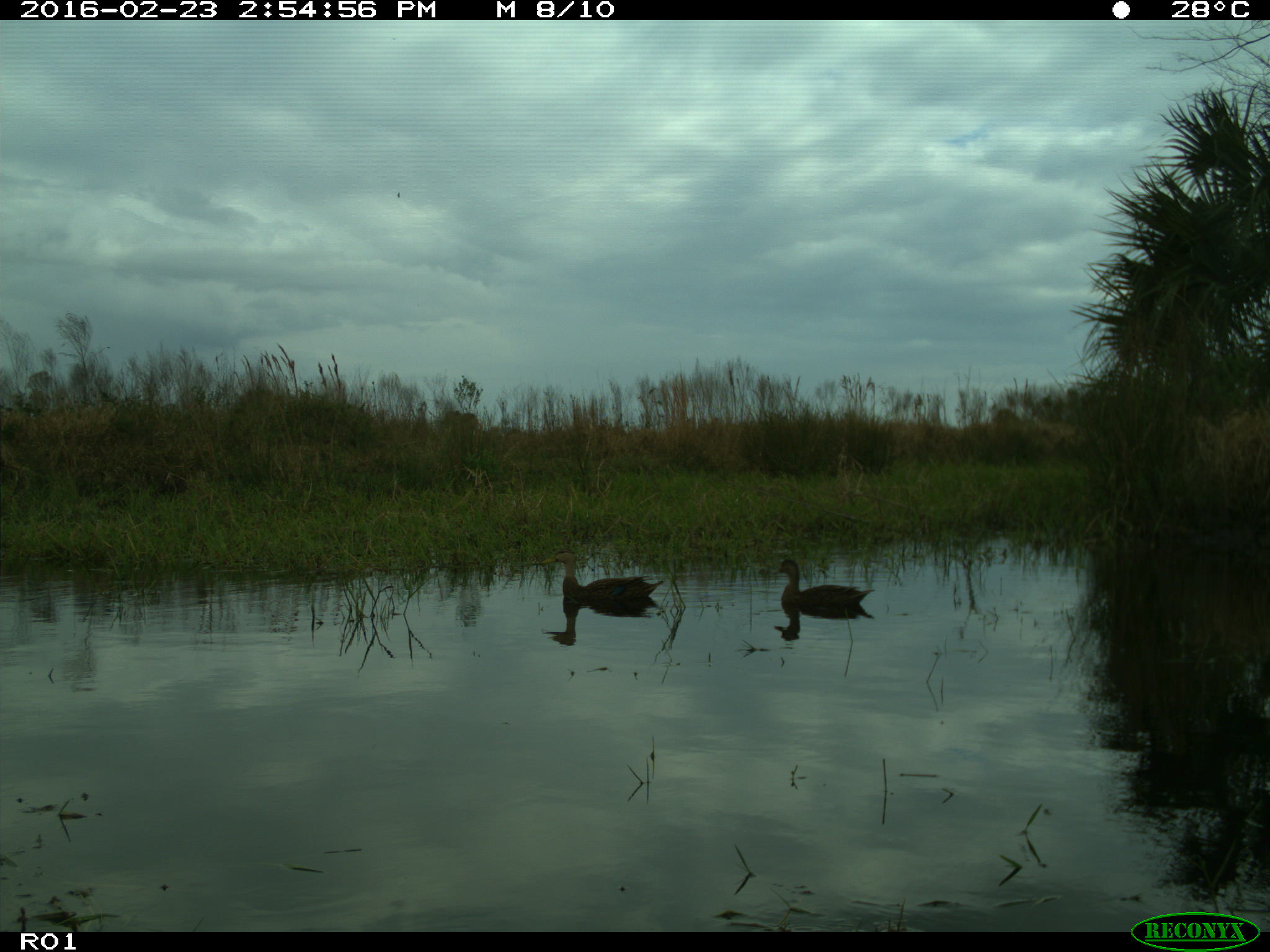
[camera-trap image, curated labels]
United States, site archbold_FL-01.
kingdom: Animalia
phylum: Chordata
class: Aves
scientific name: Aves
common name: birds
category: unidentified bird